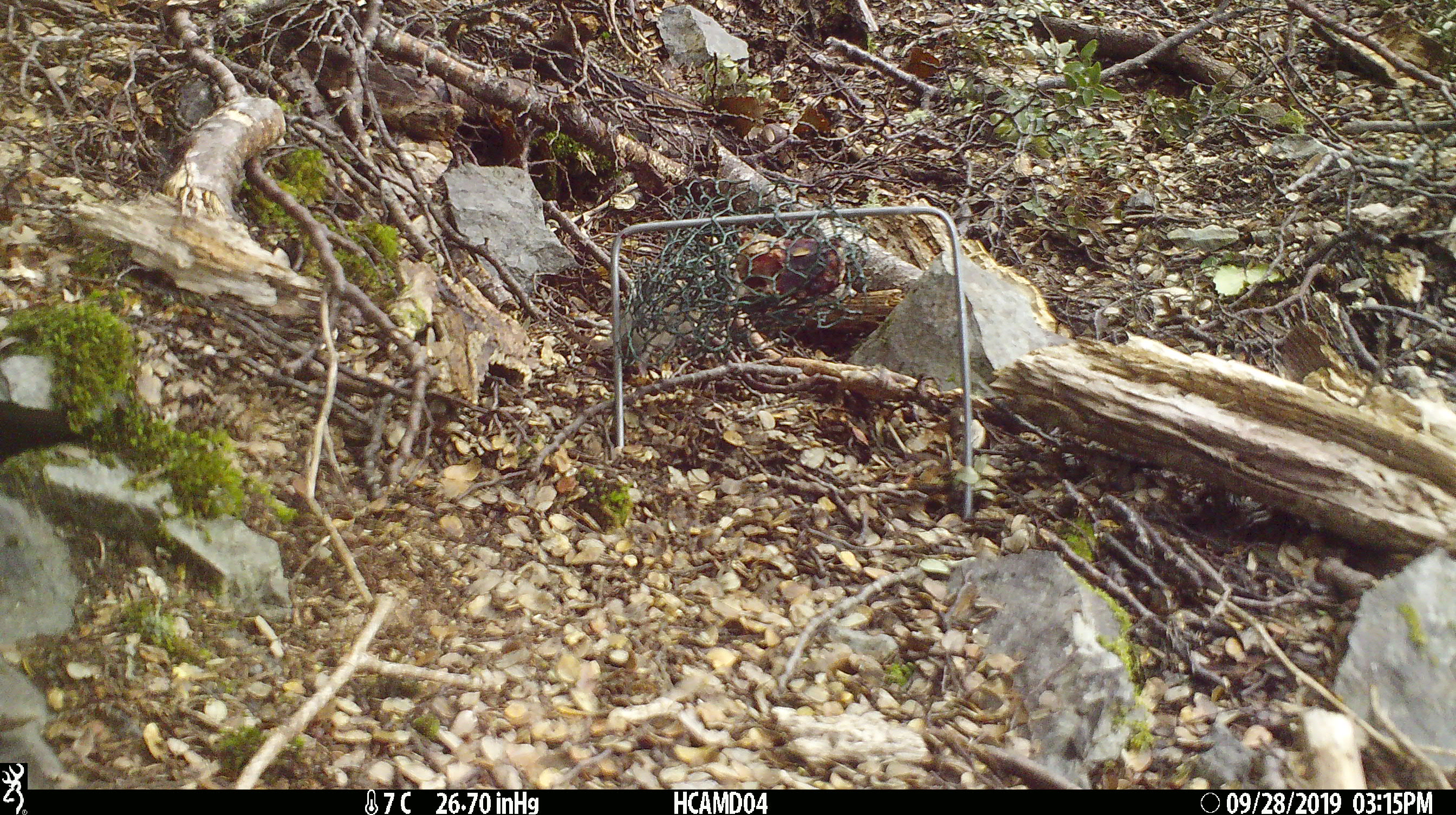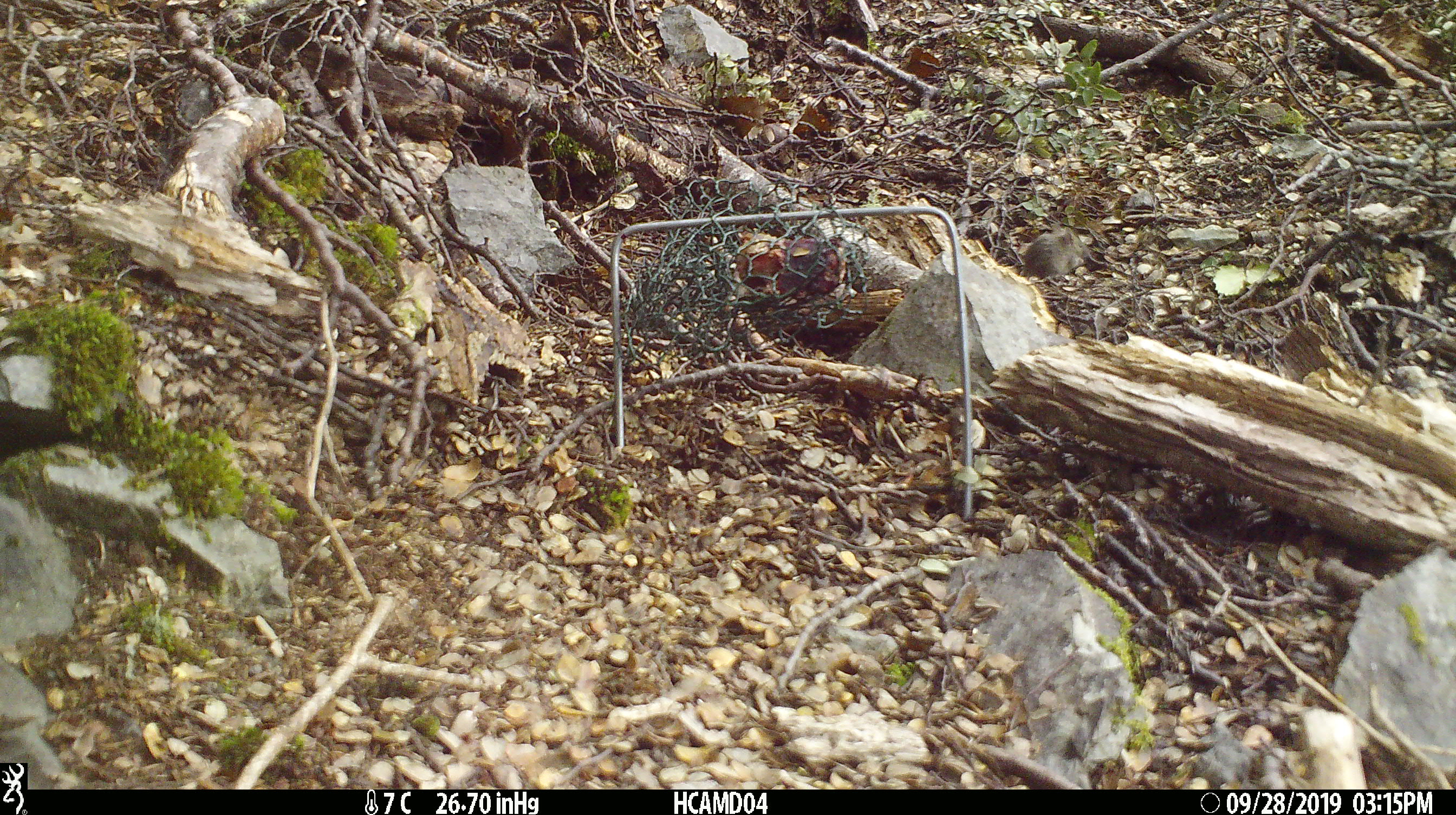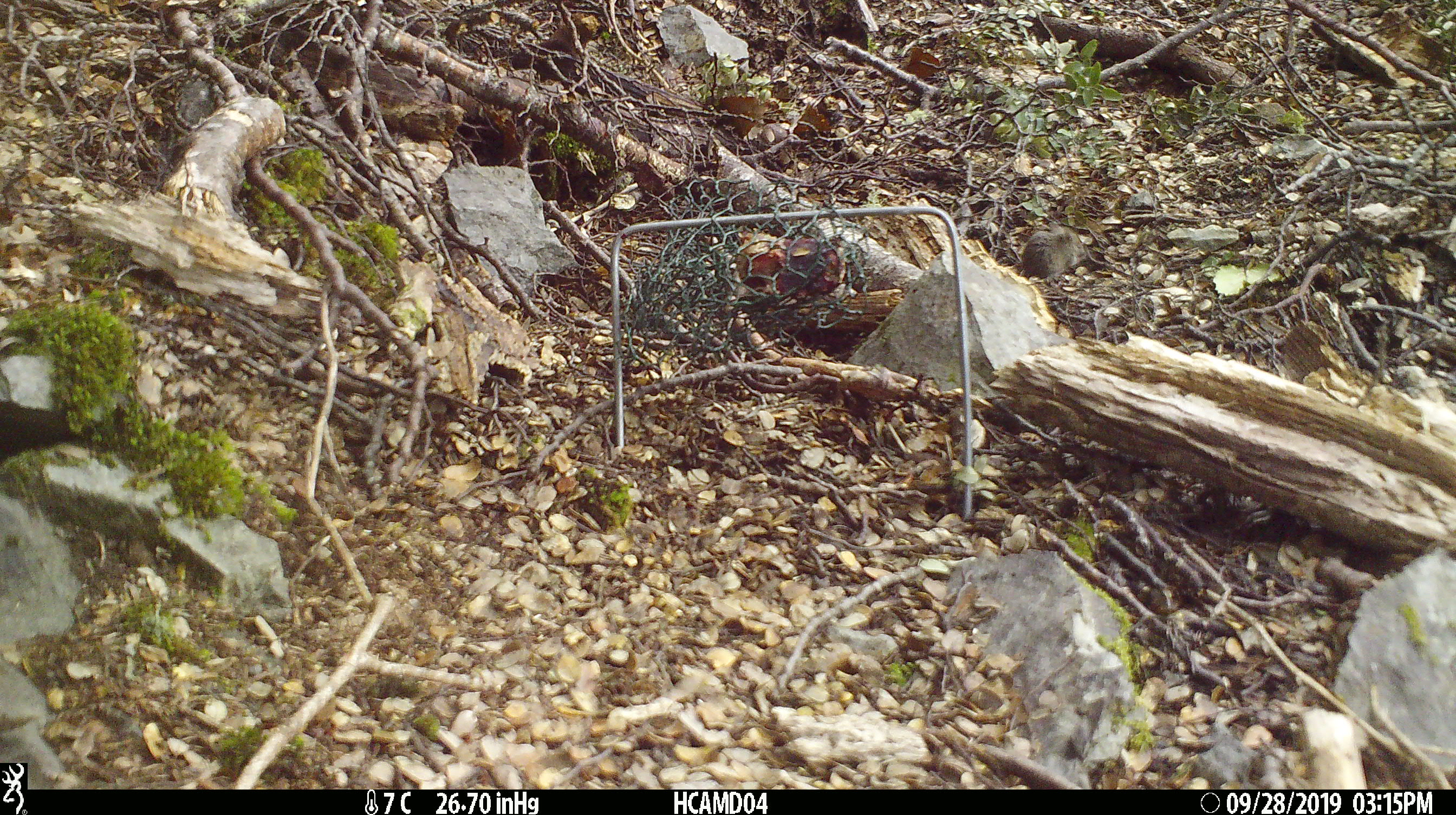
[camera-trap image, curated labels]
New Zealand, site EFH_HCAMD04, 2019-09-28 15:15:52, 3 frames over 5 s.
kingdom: Animalia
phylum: Chordata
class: Mammalia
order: Rodentia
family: Muridae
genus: Mus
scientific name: Mus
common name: mouse